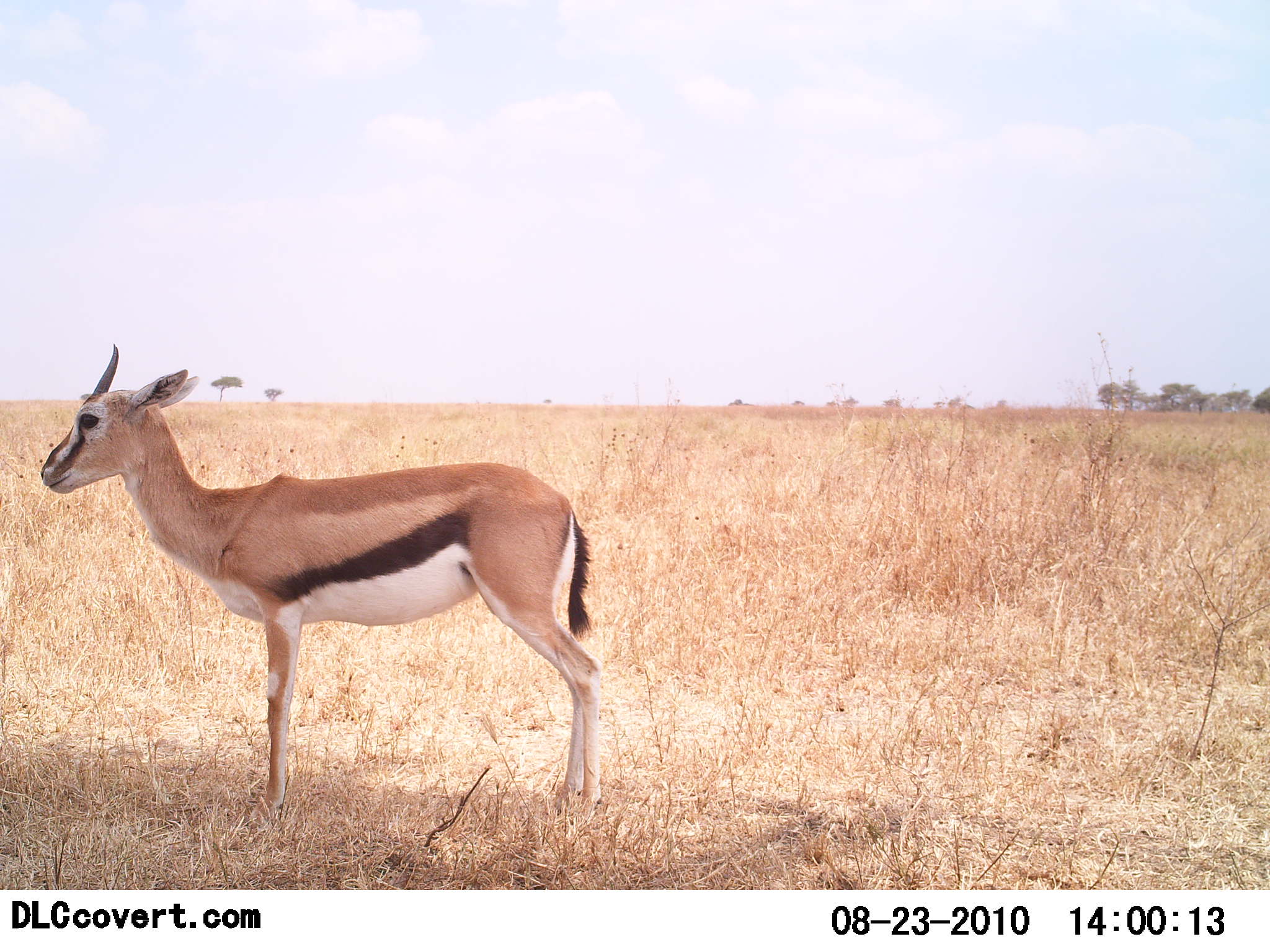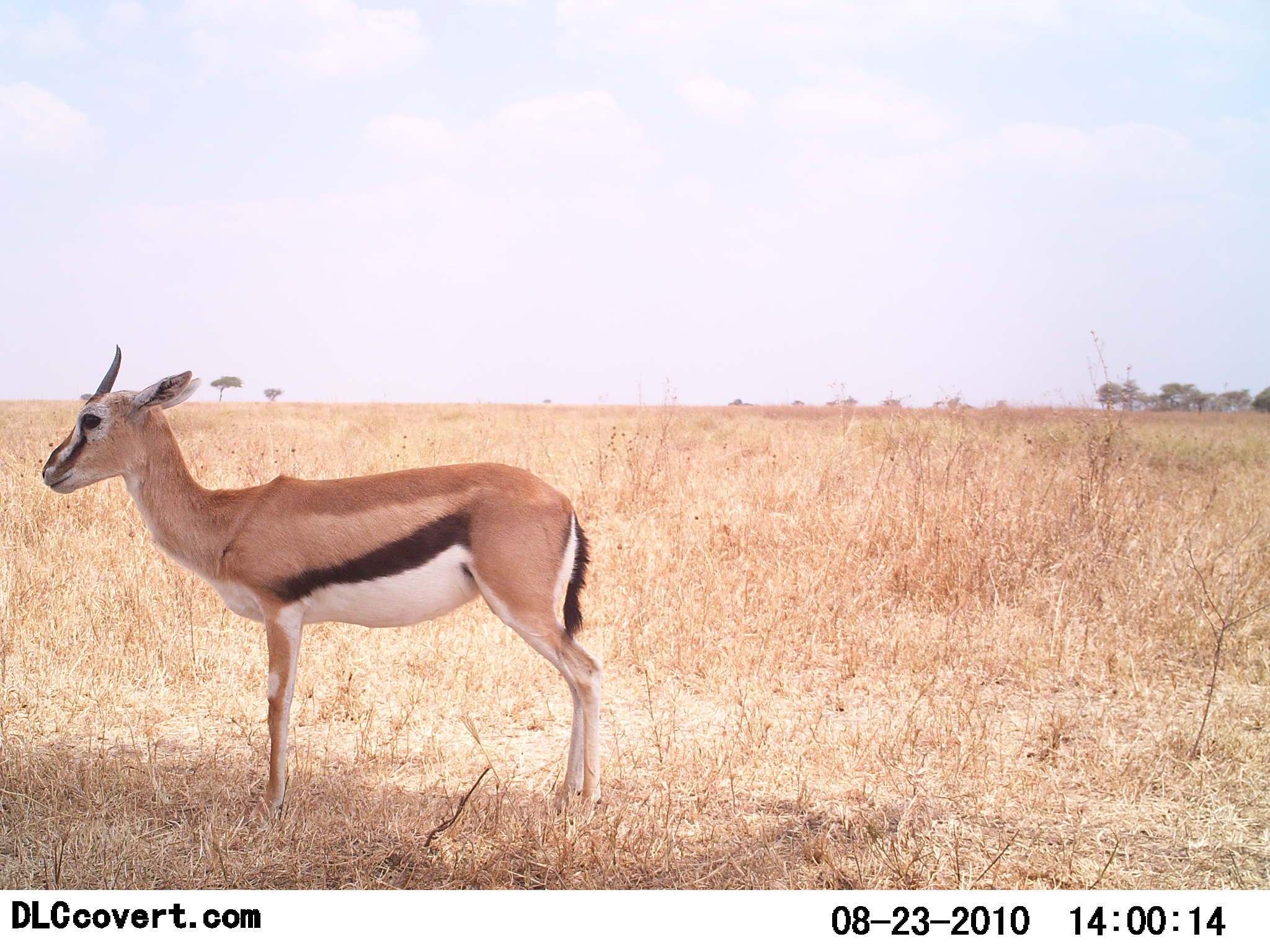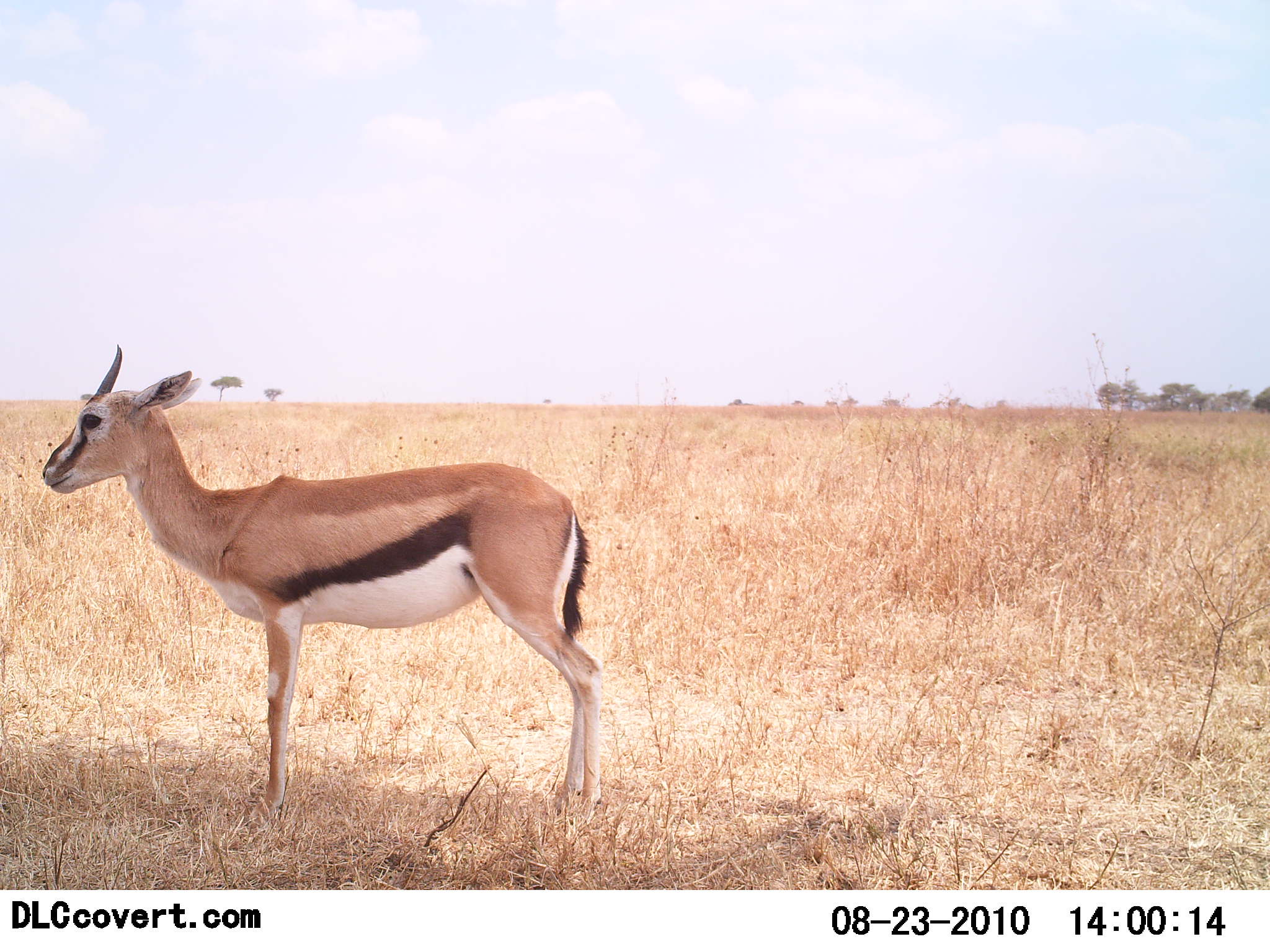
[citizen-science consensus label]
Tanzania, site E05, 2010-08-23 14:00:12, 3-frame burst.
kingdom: Animalia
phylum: Chordata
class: Mammalia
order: Artiodactyla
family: Bovidae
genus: Eudorcas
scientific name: Eudorcas thomsonii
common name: thomson's gazelle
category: gazellethomsons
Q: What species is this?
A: Gazellethomsons (thomson's gazelle) (Eudorcas thomsonii).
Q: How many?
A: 1.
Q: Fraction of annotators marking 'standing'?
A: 93%.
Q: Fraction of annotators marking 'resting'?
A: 14%.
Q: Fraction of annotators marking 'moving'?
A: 0%.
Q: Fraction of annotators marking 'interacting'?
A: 0%.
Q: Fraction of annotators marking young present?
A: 0%.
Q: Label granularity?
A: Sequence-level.